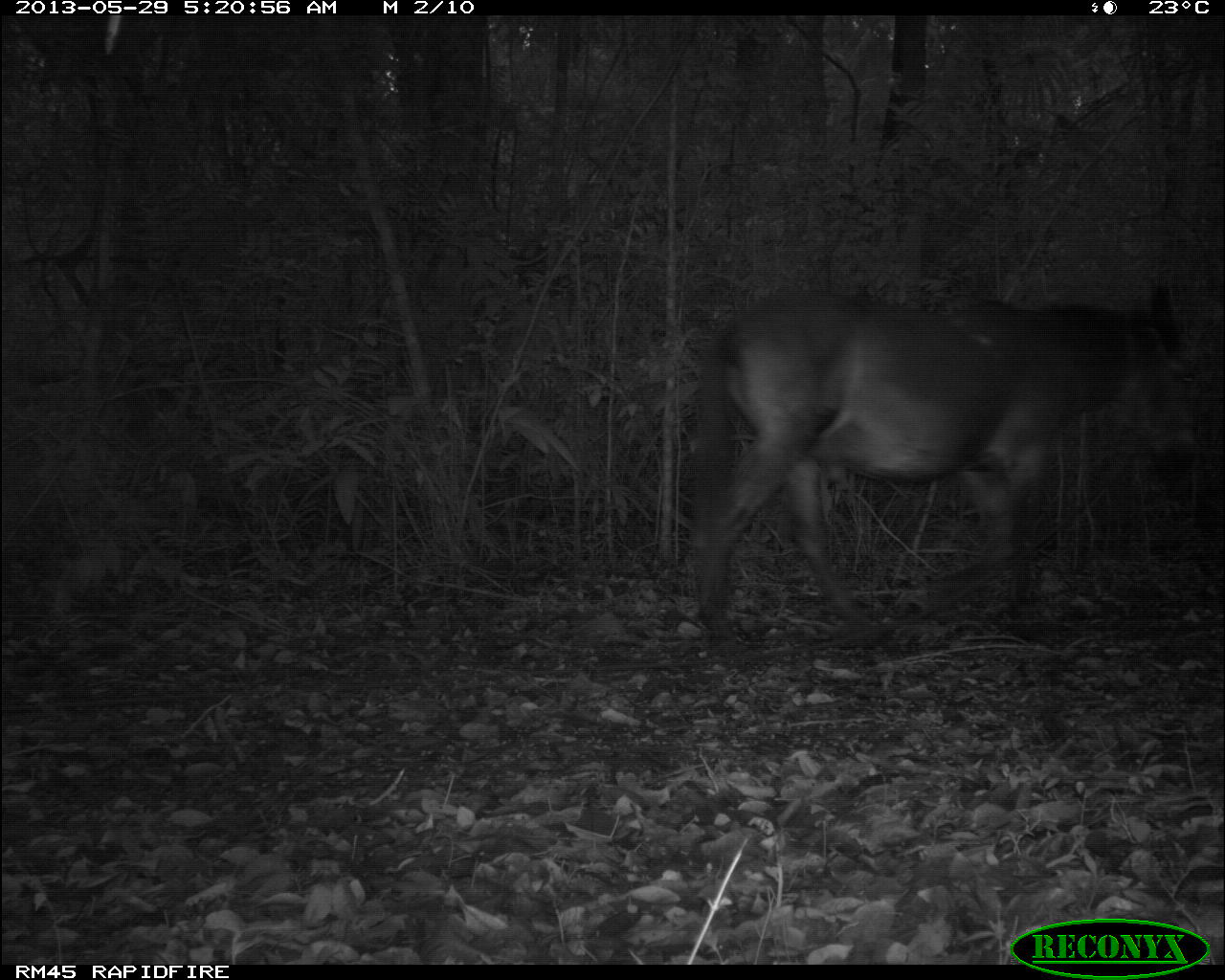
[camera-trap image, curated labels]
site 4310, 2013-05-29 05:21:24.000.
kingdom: Animalia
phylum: Chordata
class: Mammalia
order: Perissodactyla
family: Equidae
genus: Equus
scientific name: Equus ferus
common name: wild horse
Equus ferus (wild horse), count 1.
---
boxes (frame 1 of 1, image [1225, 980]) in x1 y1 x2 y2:
equus ferus: 684 282 1196 658